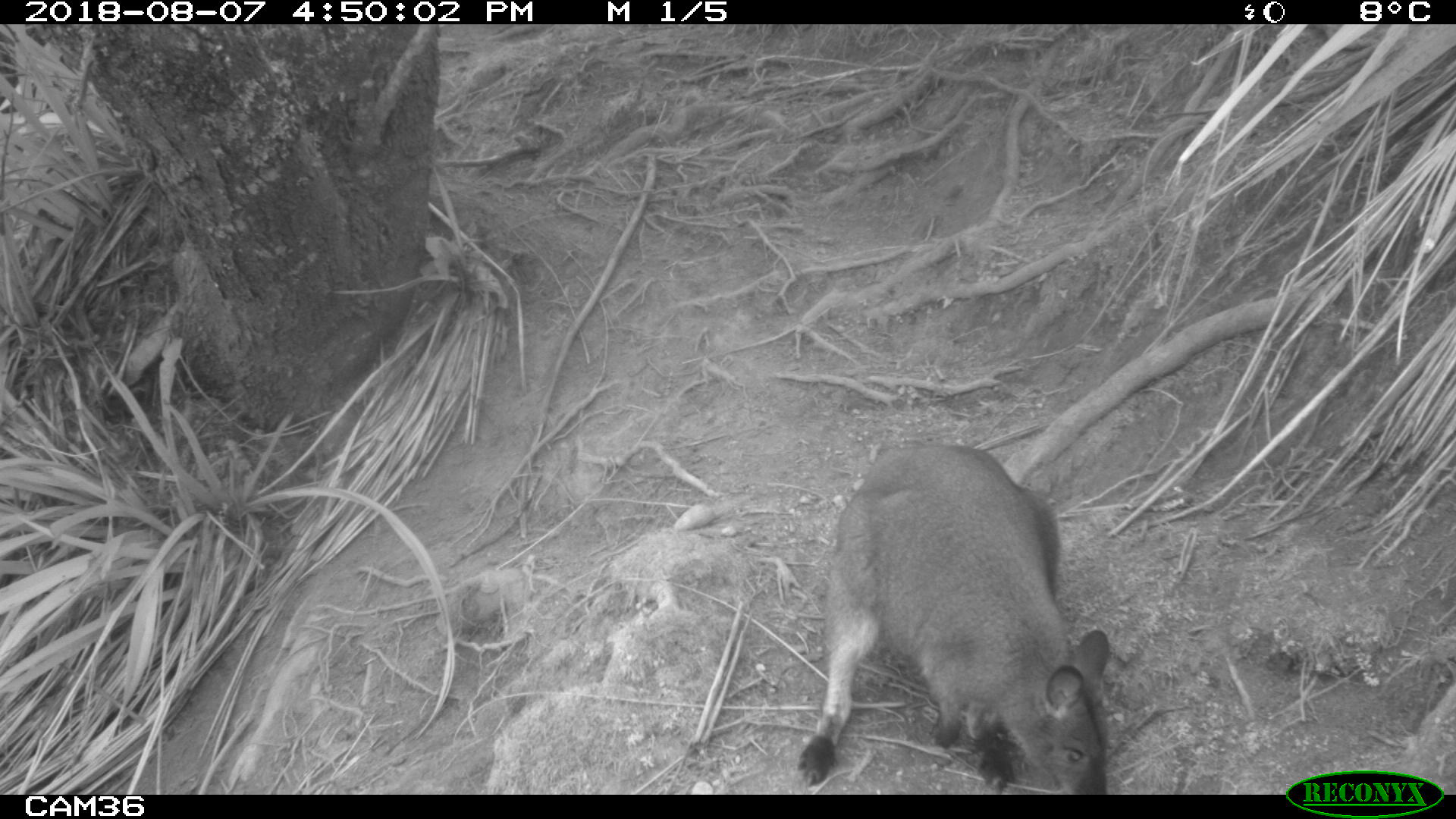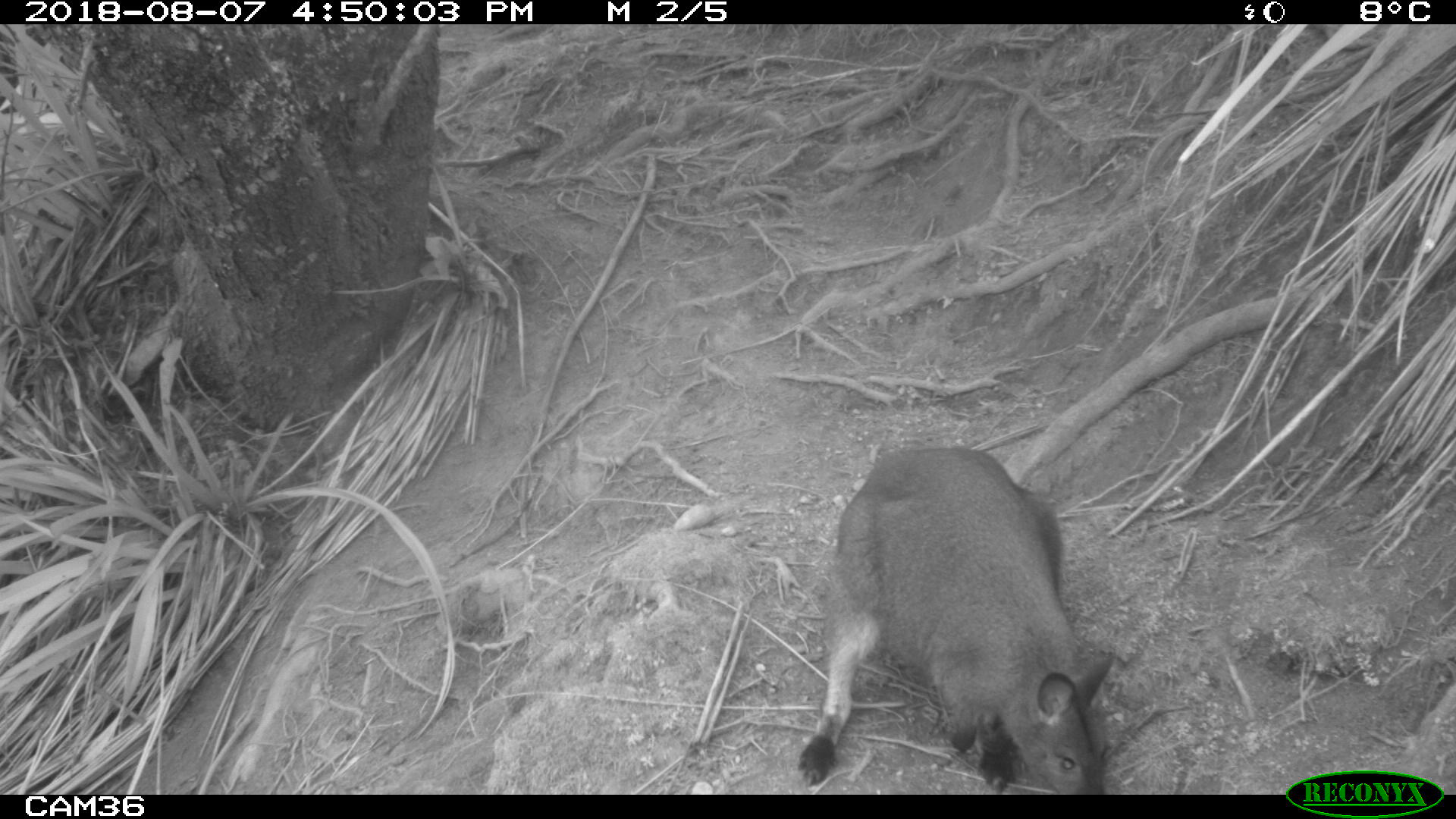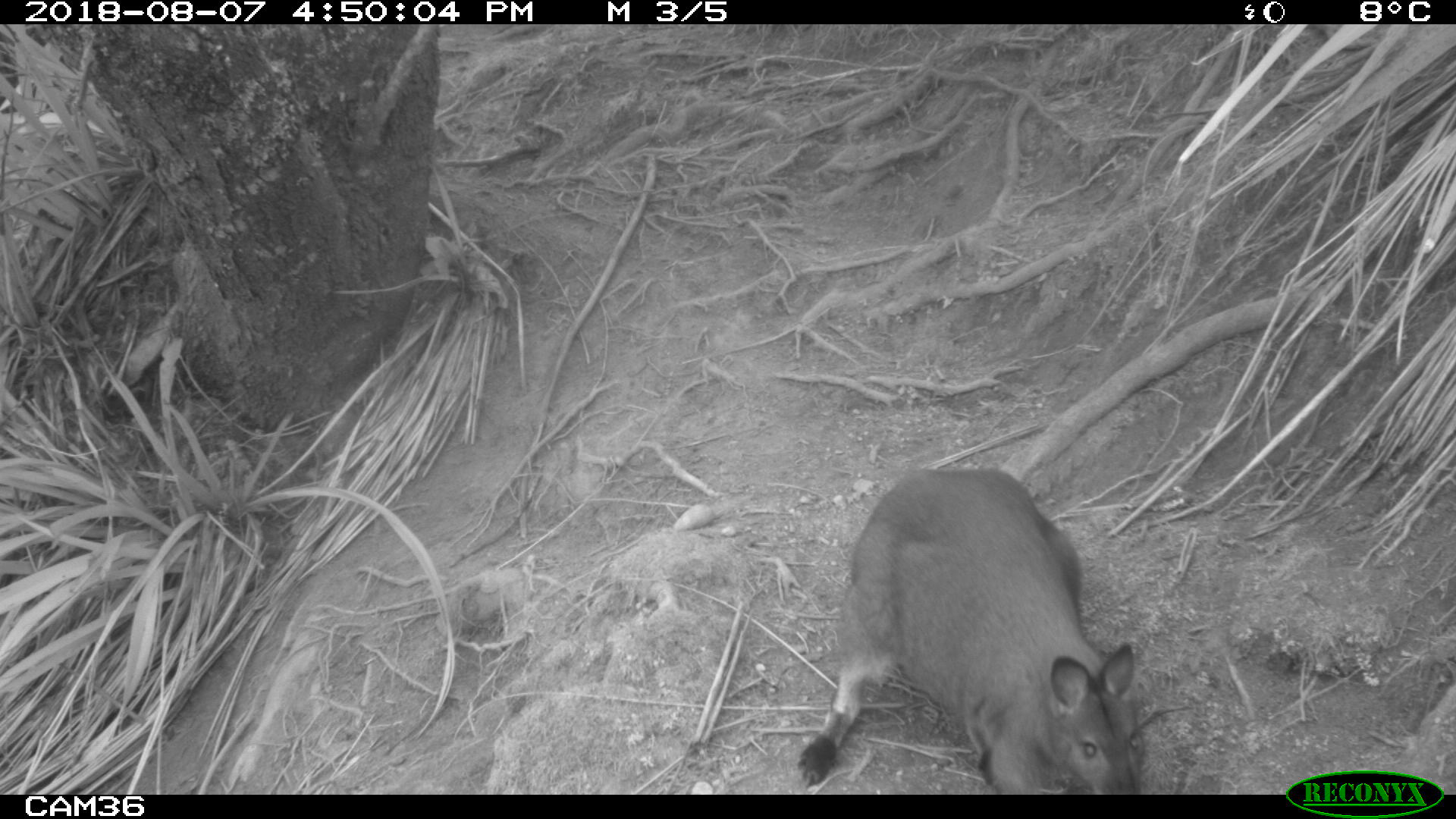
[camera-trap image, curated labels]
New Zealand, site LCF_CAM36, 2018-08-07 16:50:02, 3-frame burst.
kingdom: Animalia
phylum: Chordata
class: Mammalia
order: Diprotodontia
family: Macropodidae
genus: Notamacropus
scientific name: Notamacropus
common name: wallaby